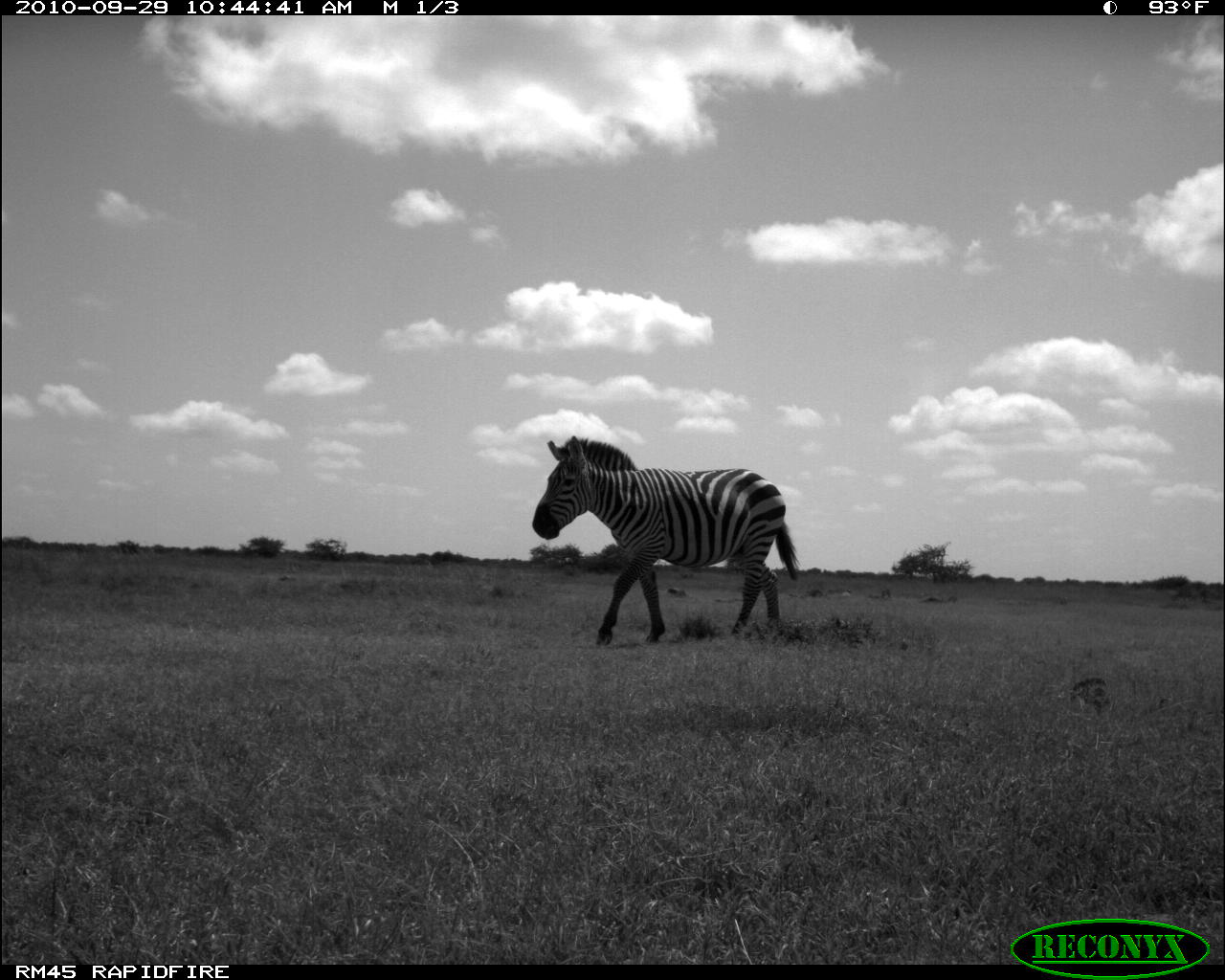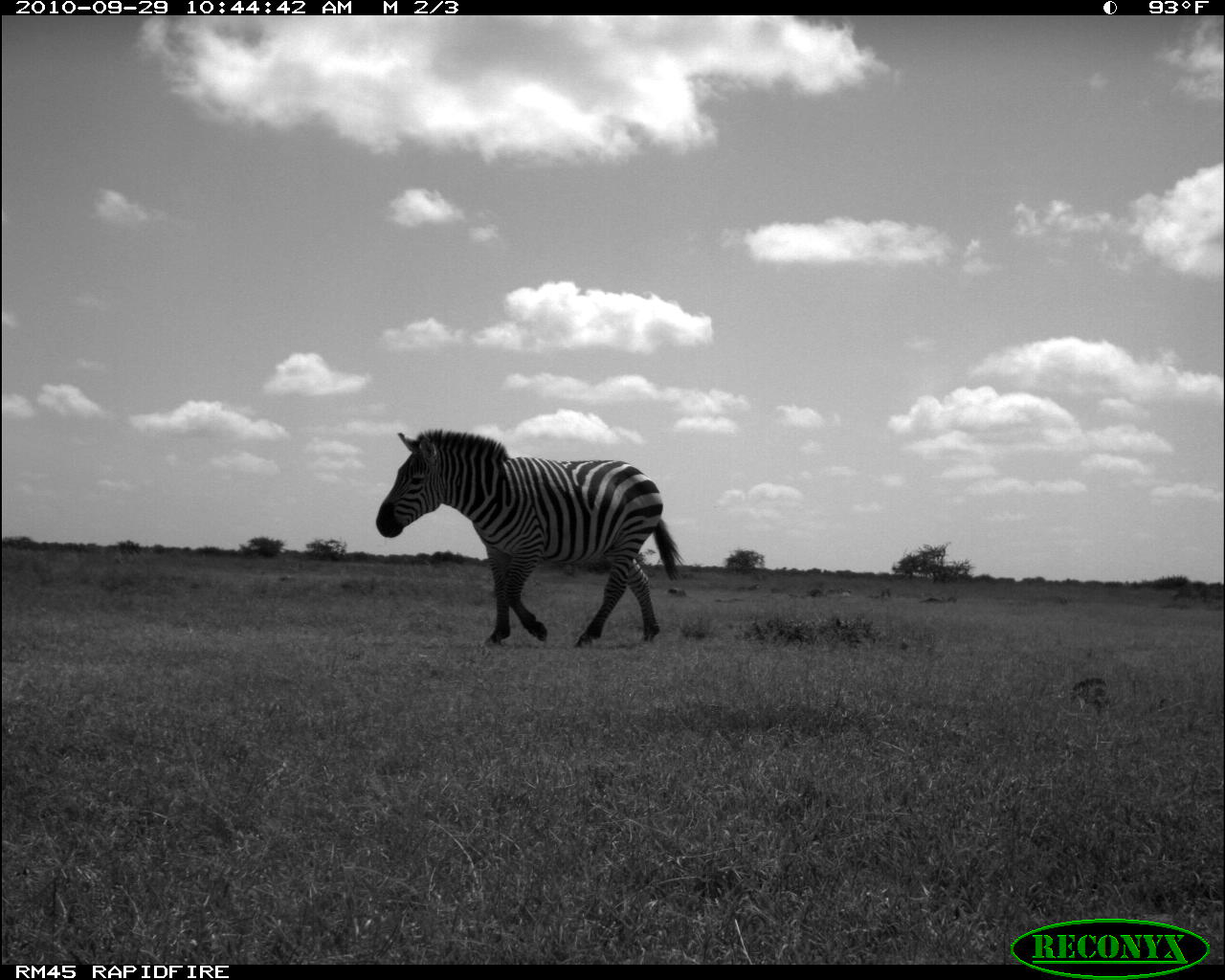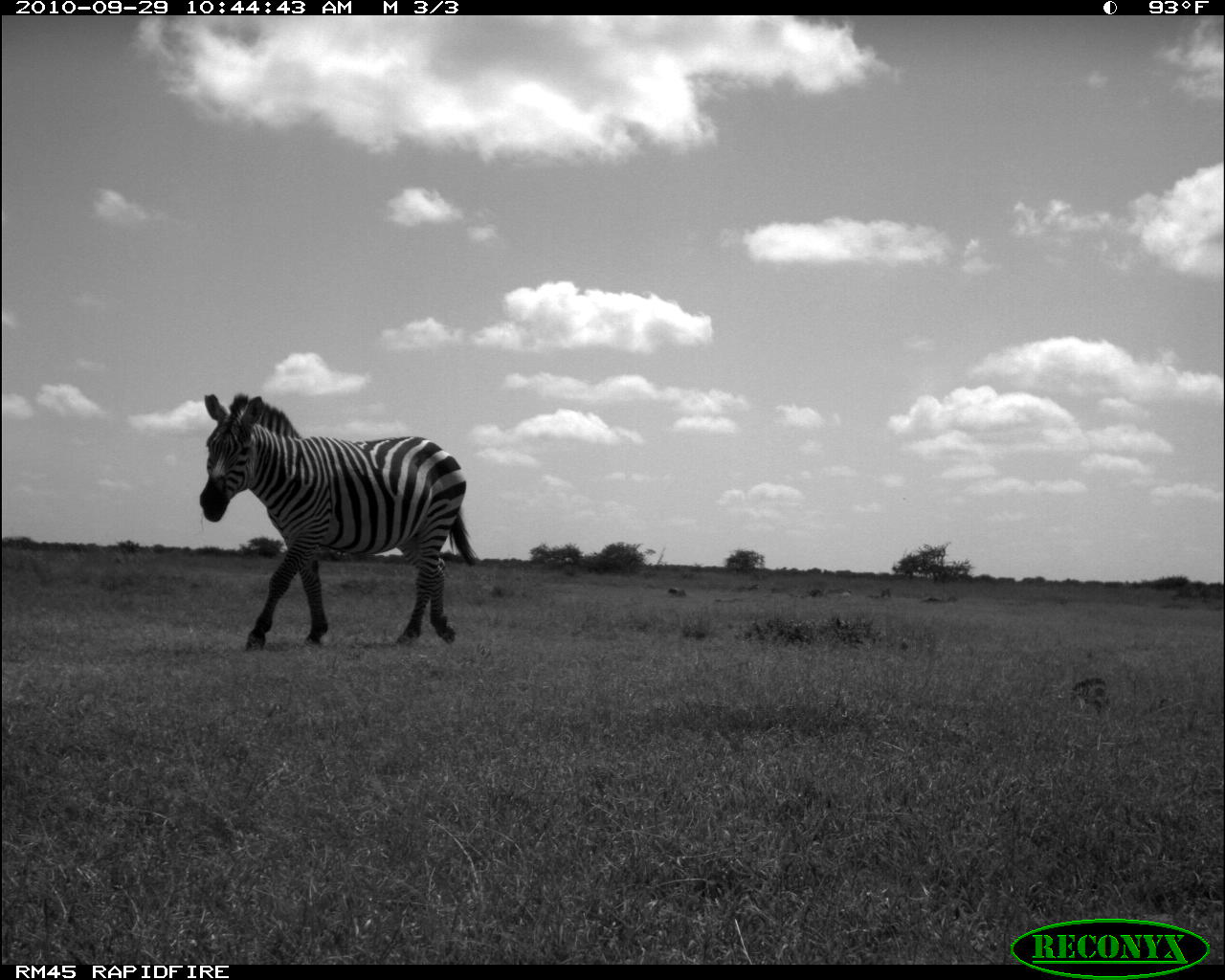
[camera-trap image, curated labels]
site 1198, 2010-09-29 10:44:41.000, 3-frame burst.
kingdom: Animalia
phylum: Chordata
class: Mammalia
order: Perissodactyla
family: Equidae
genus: Equus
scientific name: Equus quagga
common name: plains zebra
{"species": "Equus quagga (plains zebra)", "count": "1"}